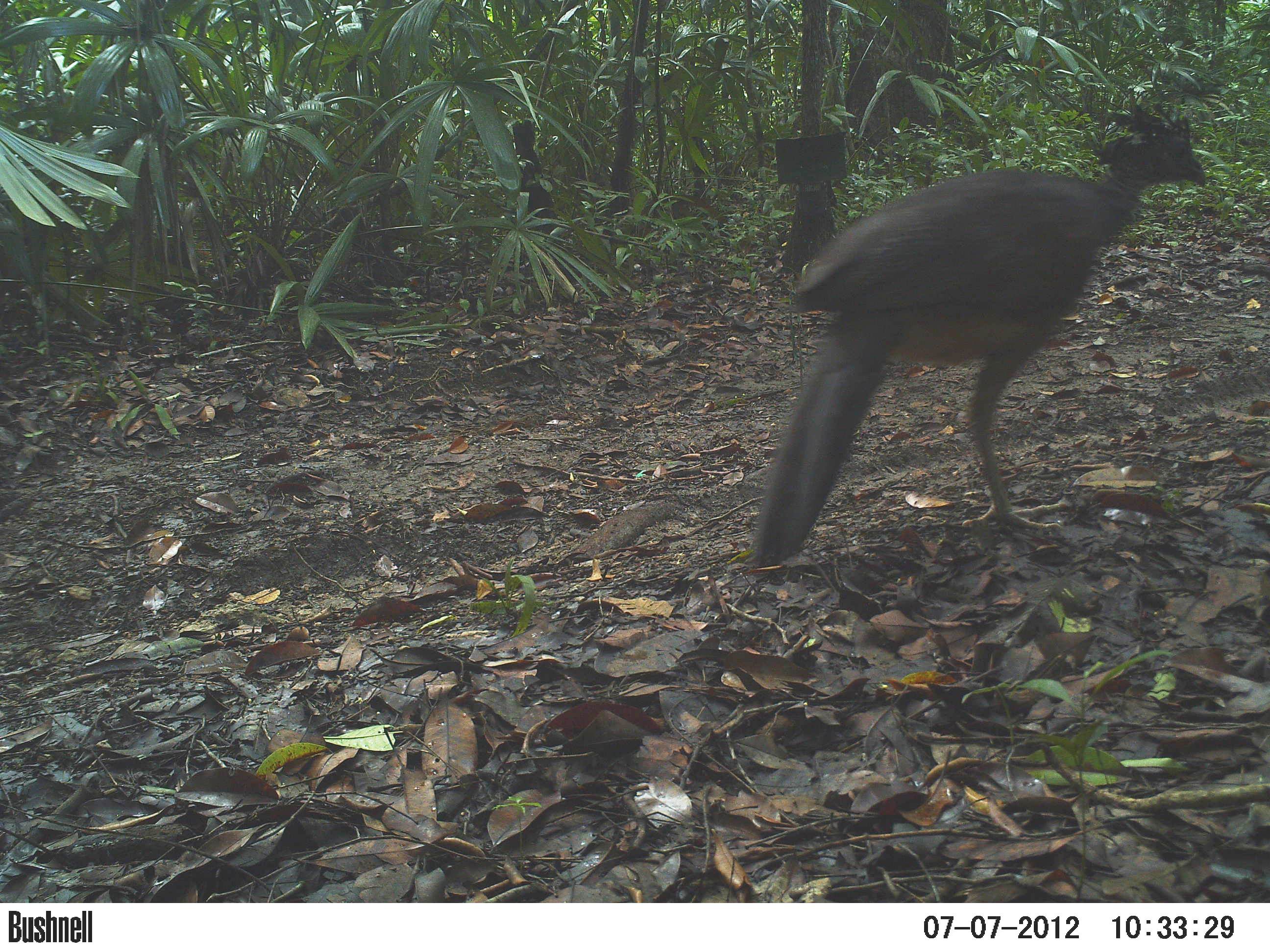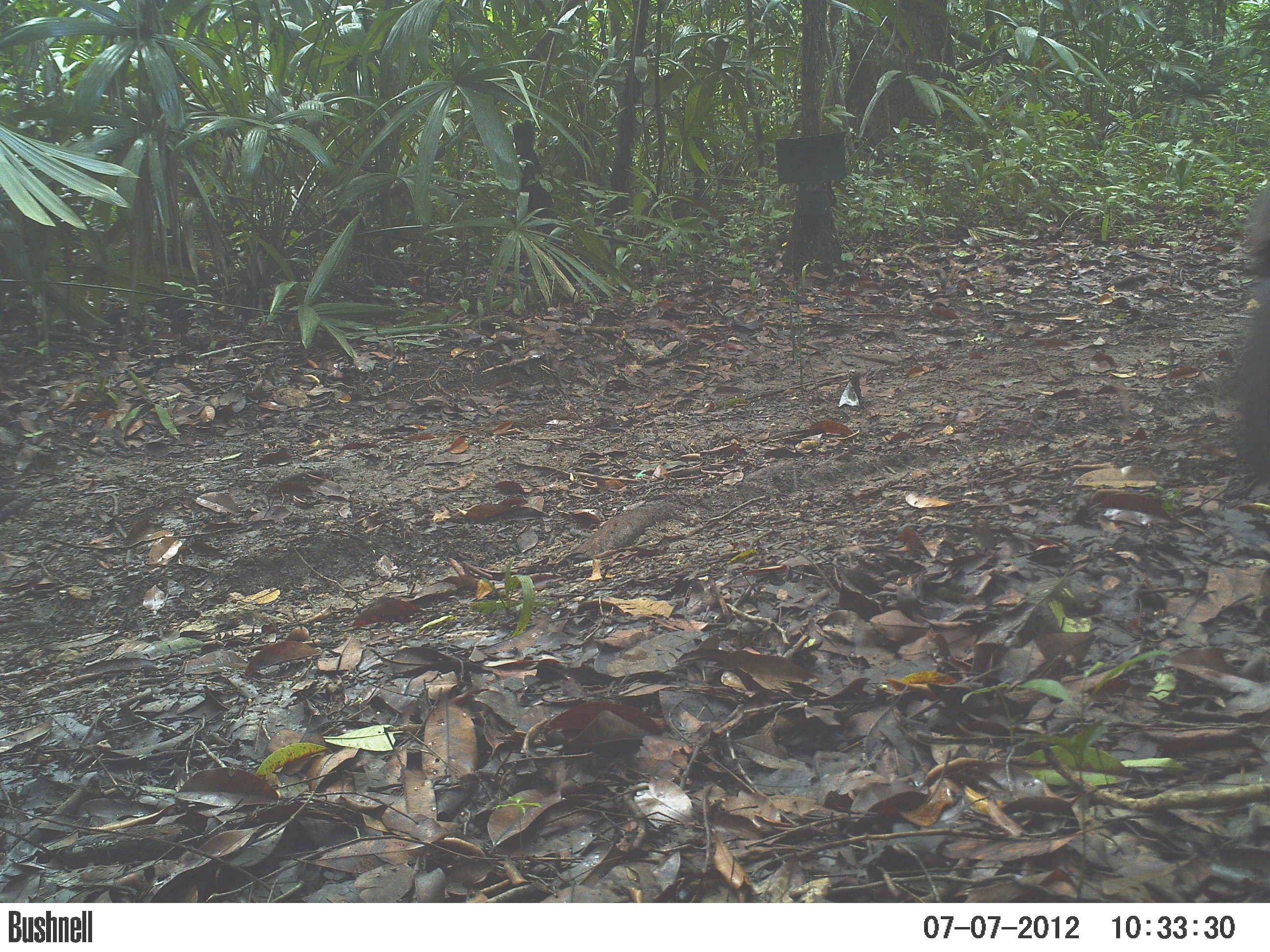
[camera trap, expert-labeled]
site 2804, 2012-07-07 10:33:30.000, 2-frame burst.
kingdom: Animalia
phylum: Chordata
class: Aves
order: Galliformes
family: Cracidae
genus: Crax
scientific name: Crax rubra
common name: great curassow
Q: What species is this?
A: Crax rubra (great curassow).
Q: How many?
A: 1.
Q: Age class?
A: Adult.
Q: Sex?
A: Female.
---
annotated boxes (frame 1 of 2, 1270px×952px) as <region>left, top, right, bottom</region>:
crax rubra: <region>741, 88, 1207, 575</region>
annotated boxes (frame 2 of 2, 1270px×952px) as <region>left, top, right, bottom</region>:
crax rubra: <region>1218, 182, 1270, 493</region>